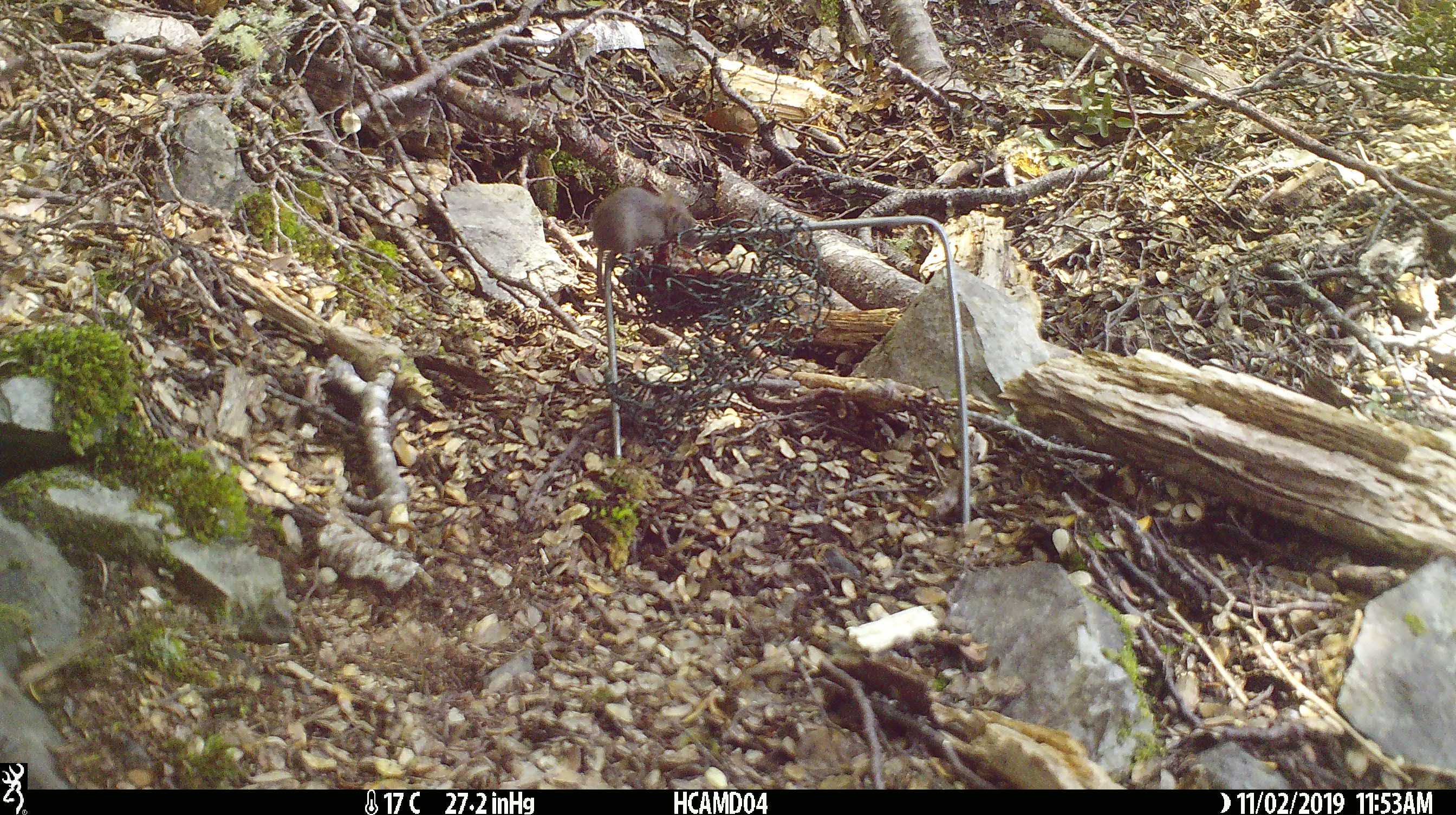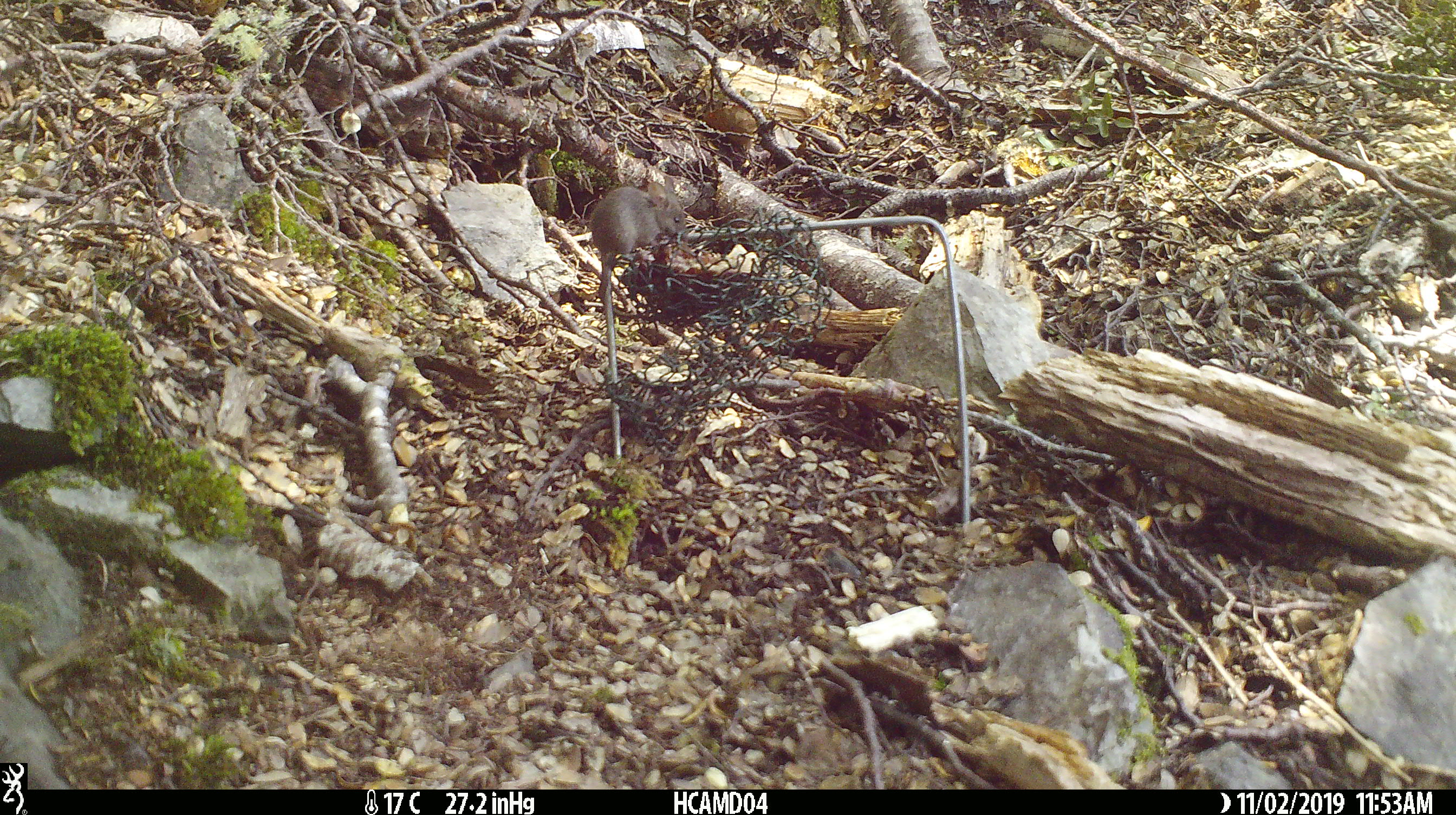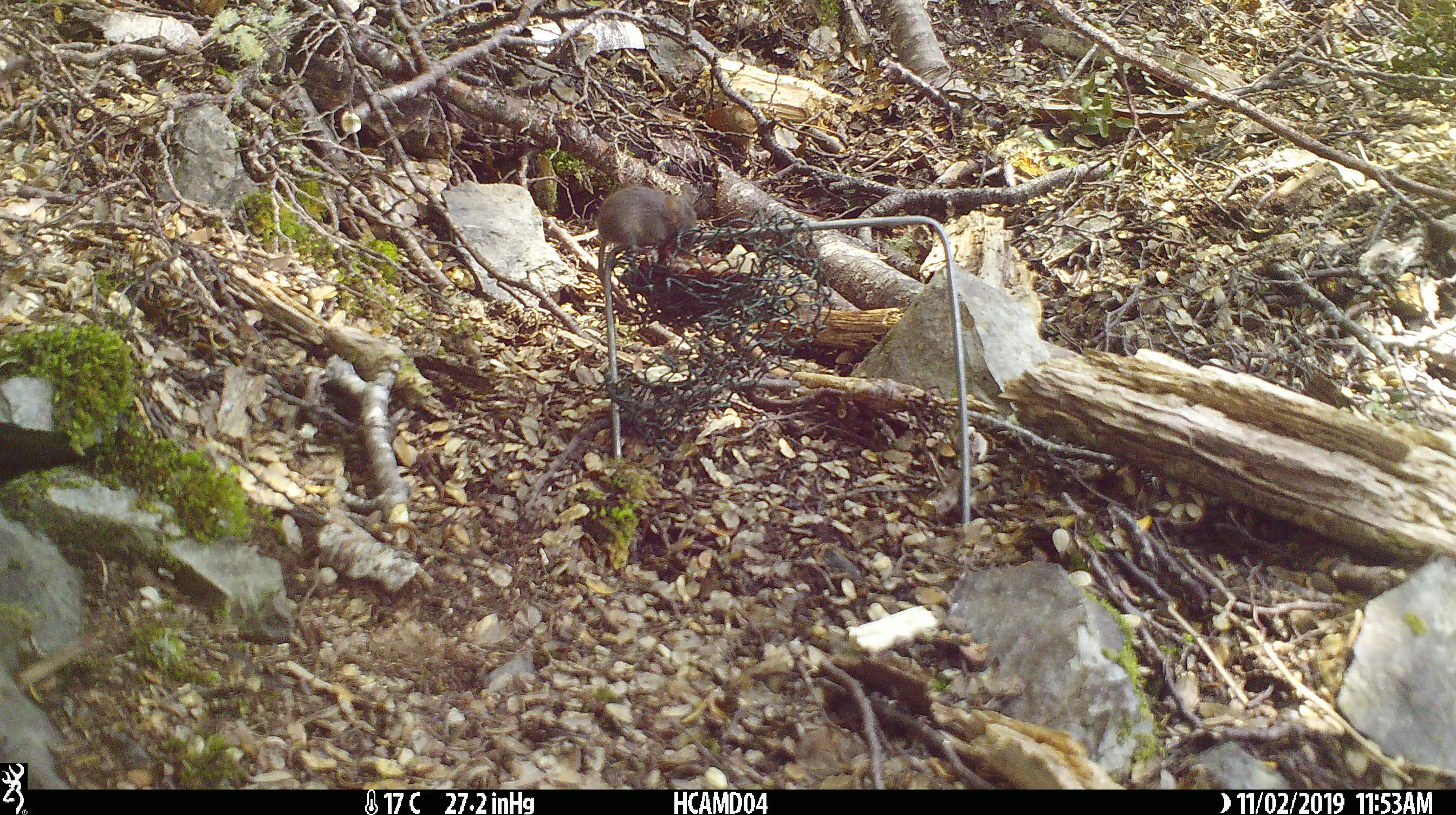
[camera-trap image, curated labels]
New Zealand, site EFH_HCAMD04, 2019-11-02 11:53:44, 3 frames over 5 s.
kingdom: Animalia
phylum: Chordata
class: Mammalia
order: Rodentia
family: Muridae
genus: Mus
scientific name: Mus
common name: mouse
Mouse (Mus).